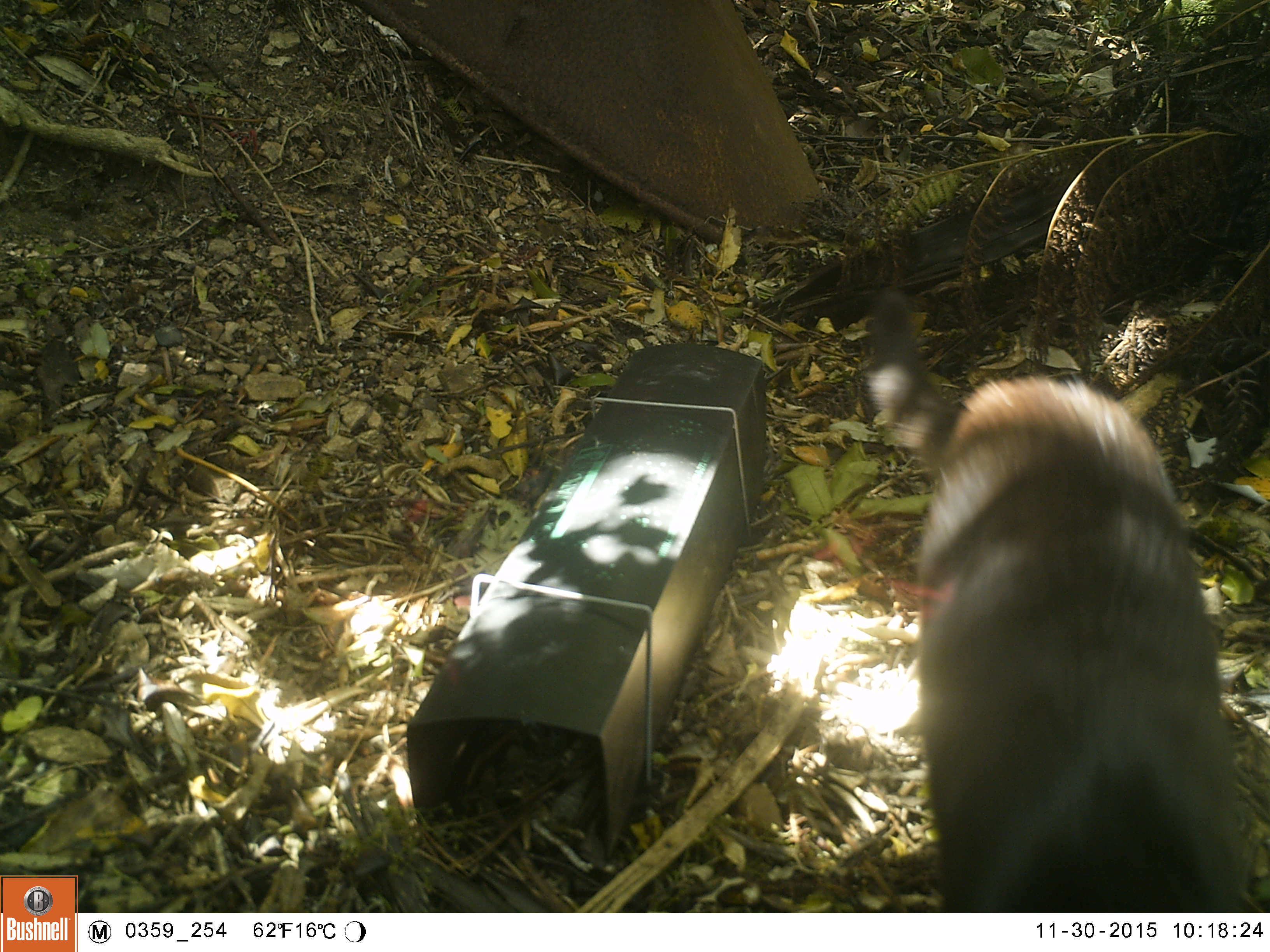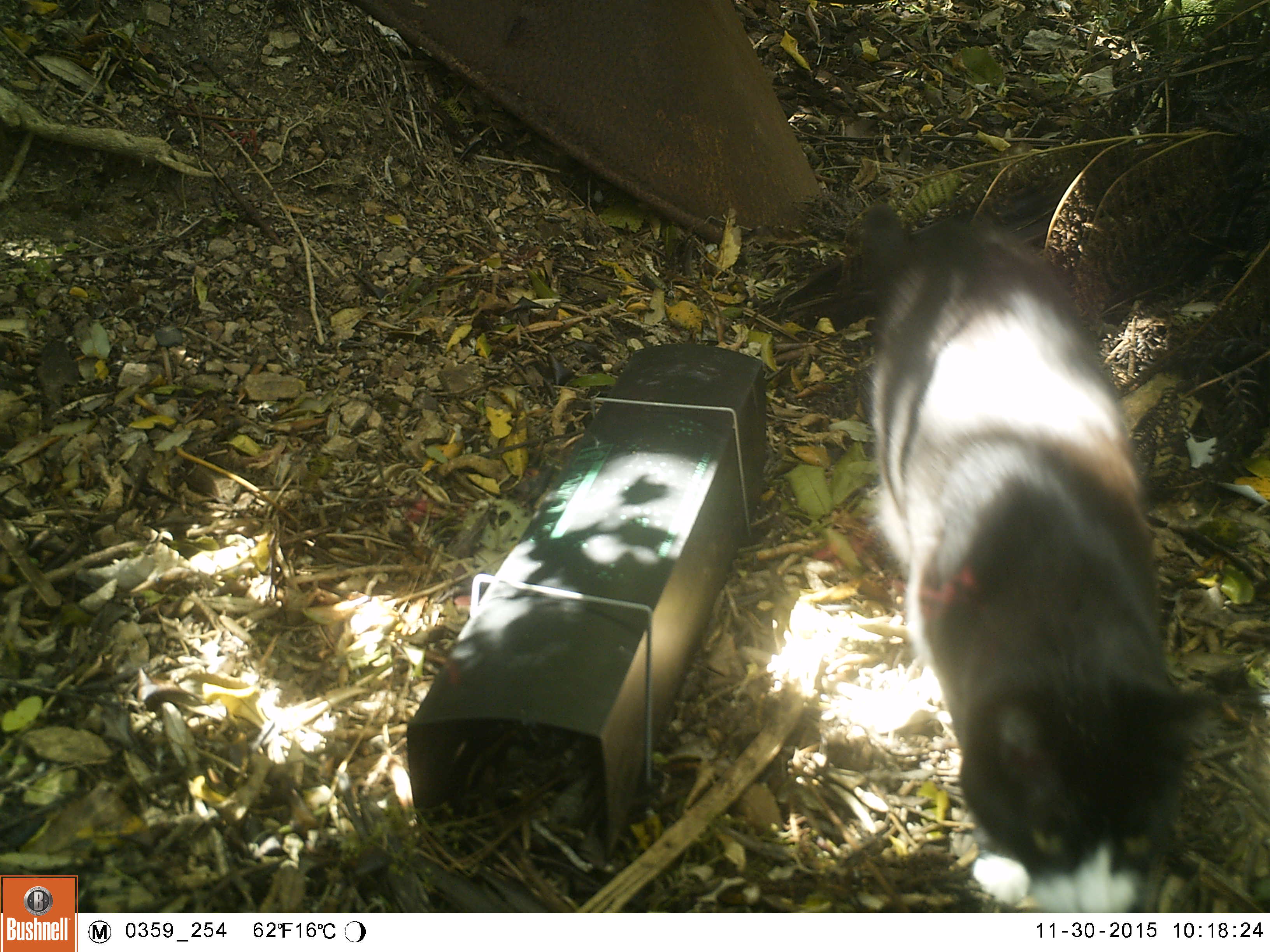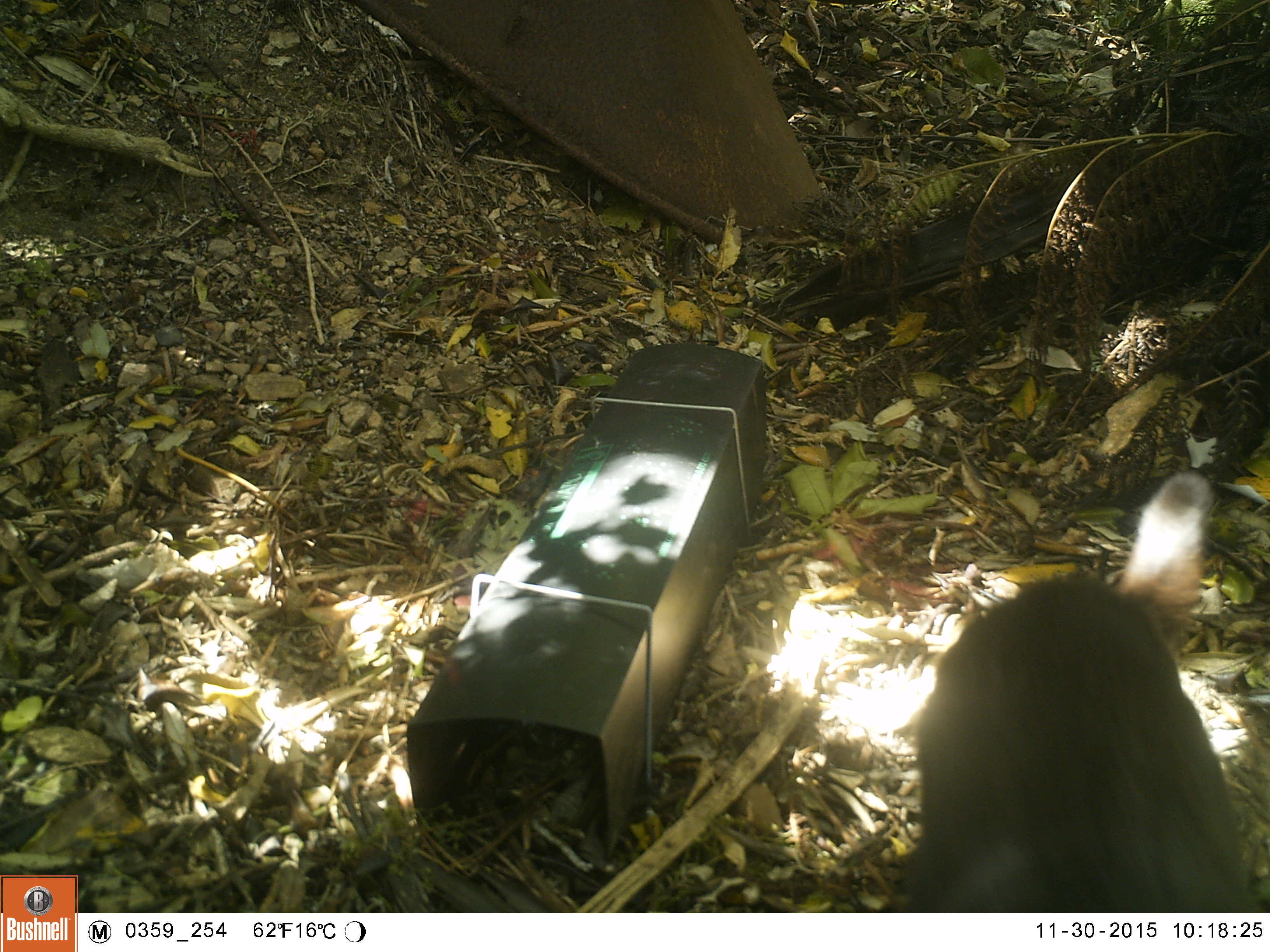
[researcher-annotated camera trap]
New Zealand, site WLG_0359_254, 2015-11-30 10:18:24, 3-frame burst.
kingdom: Animalia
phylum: Chordata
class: Mammalia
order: Carnivora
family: Felidae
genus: Felis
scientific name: Felis catus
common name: domestic cat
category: cat